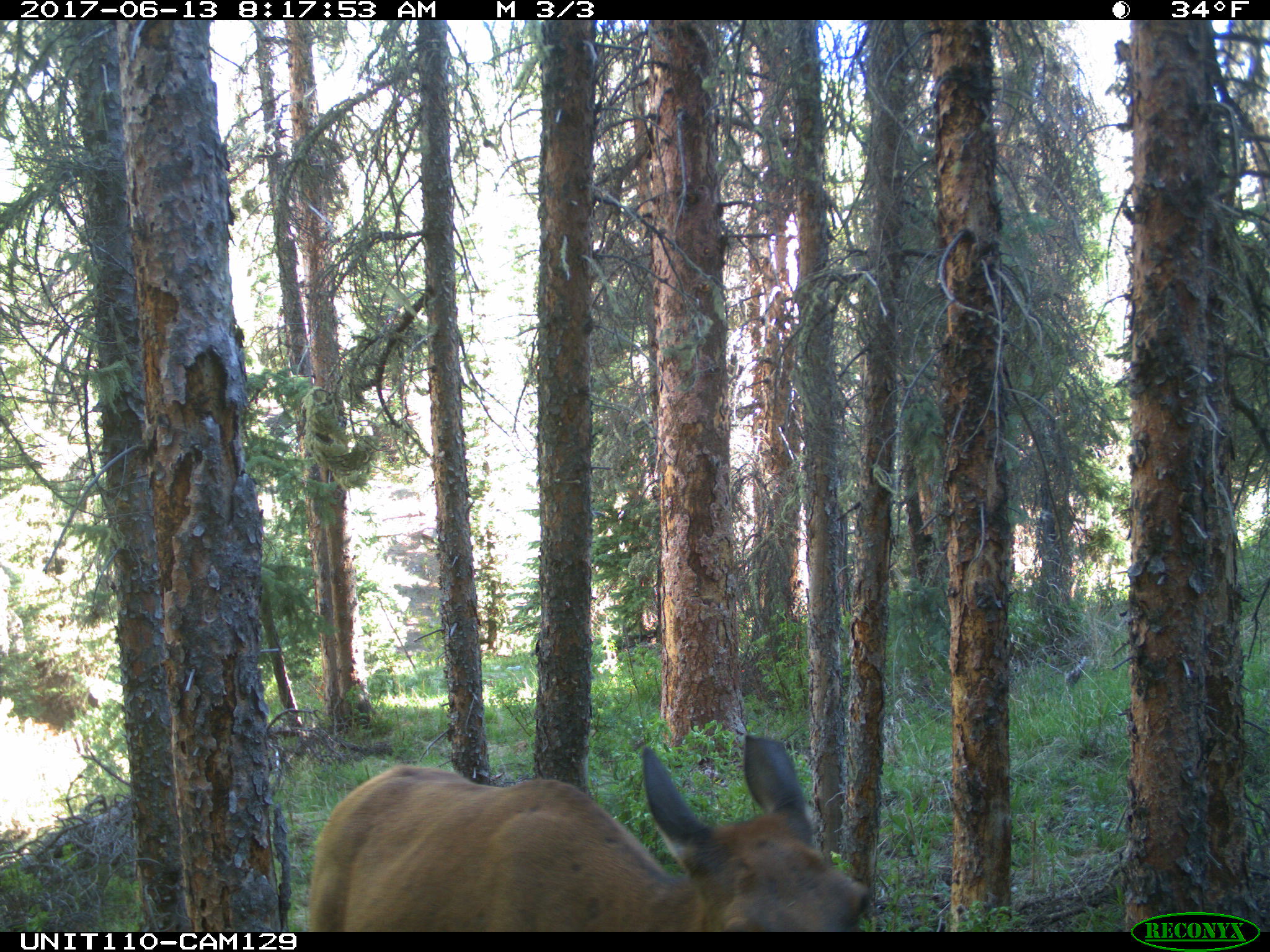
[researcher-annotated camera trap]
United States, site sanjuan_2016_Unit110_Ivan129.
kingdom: Animalia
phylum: Chordata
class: Mammalia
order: Artiodactyla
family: Cervidae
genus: Cervus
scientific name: Cervus elaphus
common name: red deer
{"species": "Cervus elaphus (red deer)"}